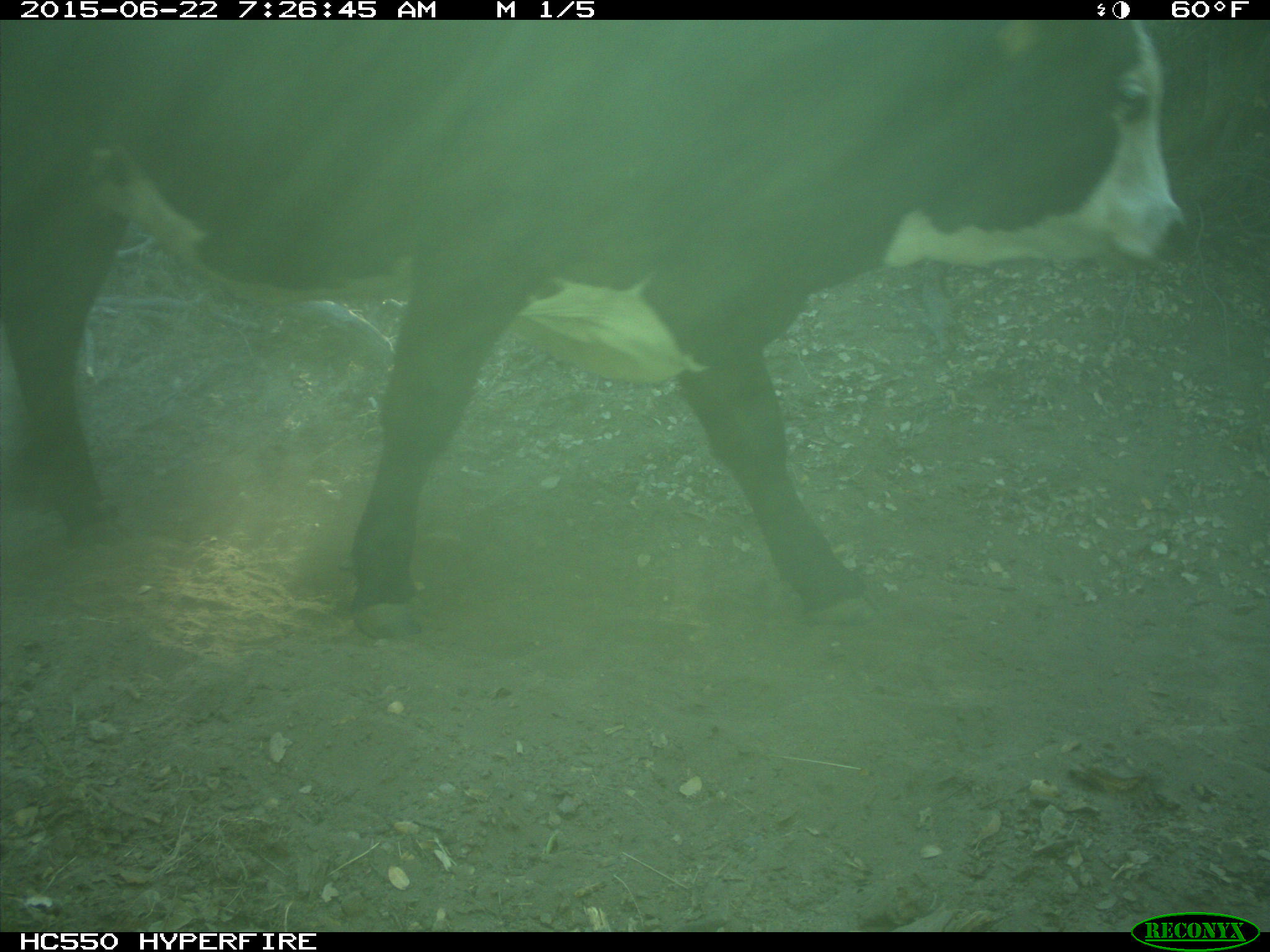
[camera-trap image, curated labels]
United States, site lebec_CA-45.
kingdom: Animalia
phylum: Chordata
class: Mammalia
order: Artiodactyla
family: Bovidae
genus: Bos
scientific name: Bos taurus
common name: domestic cow